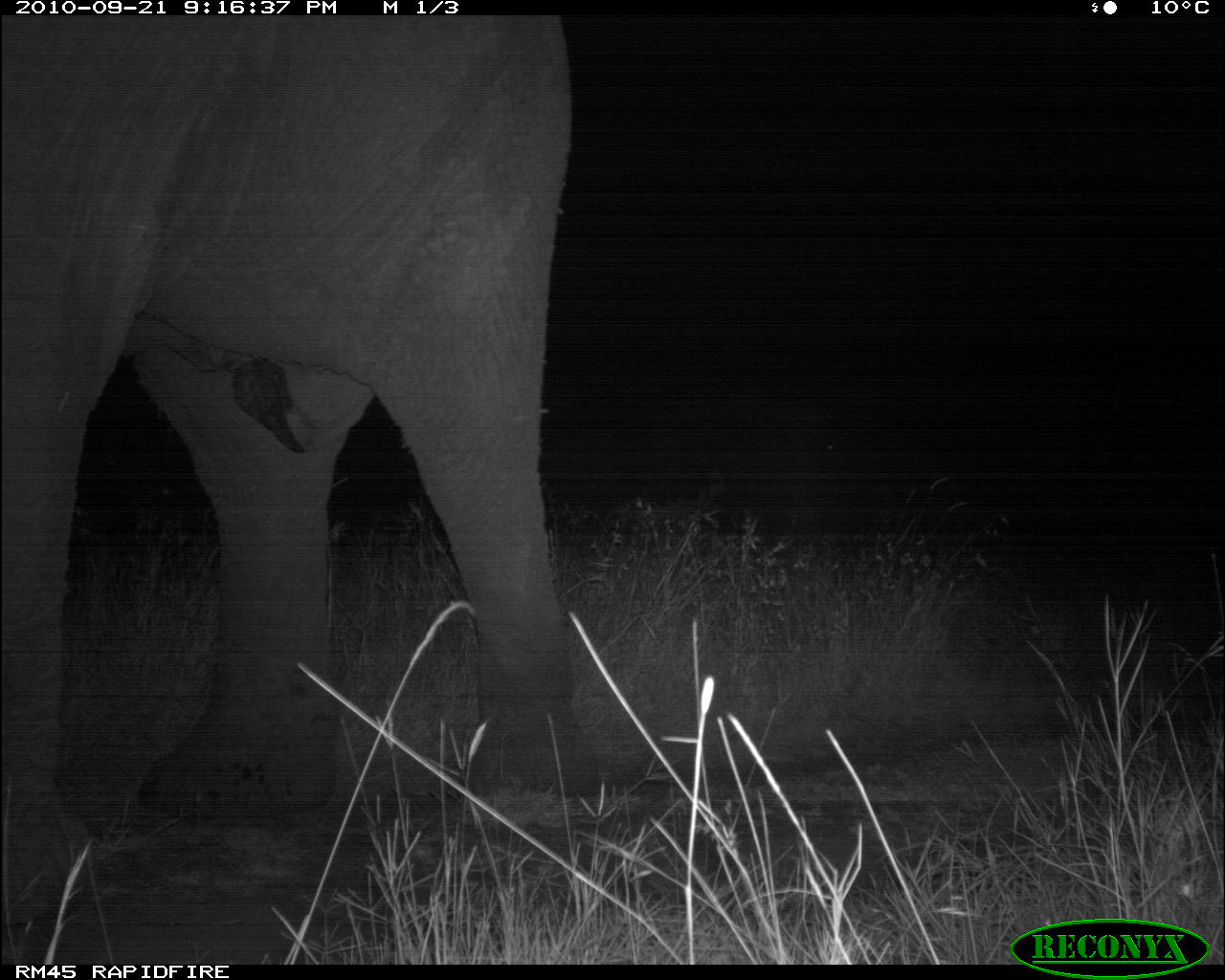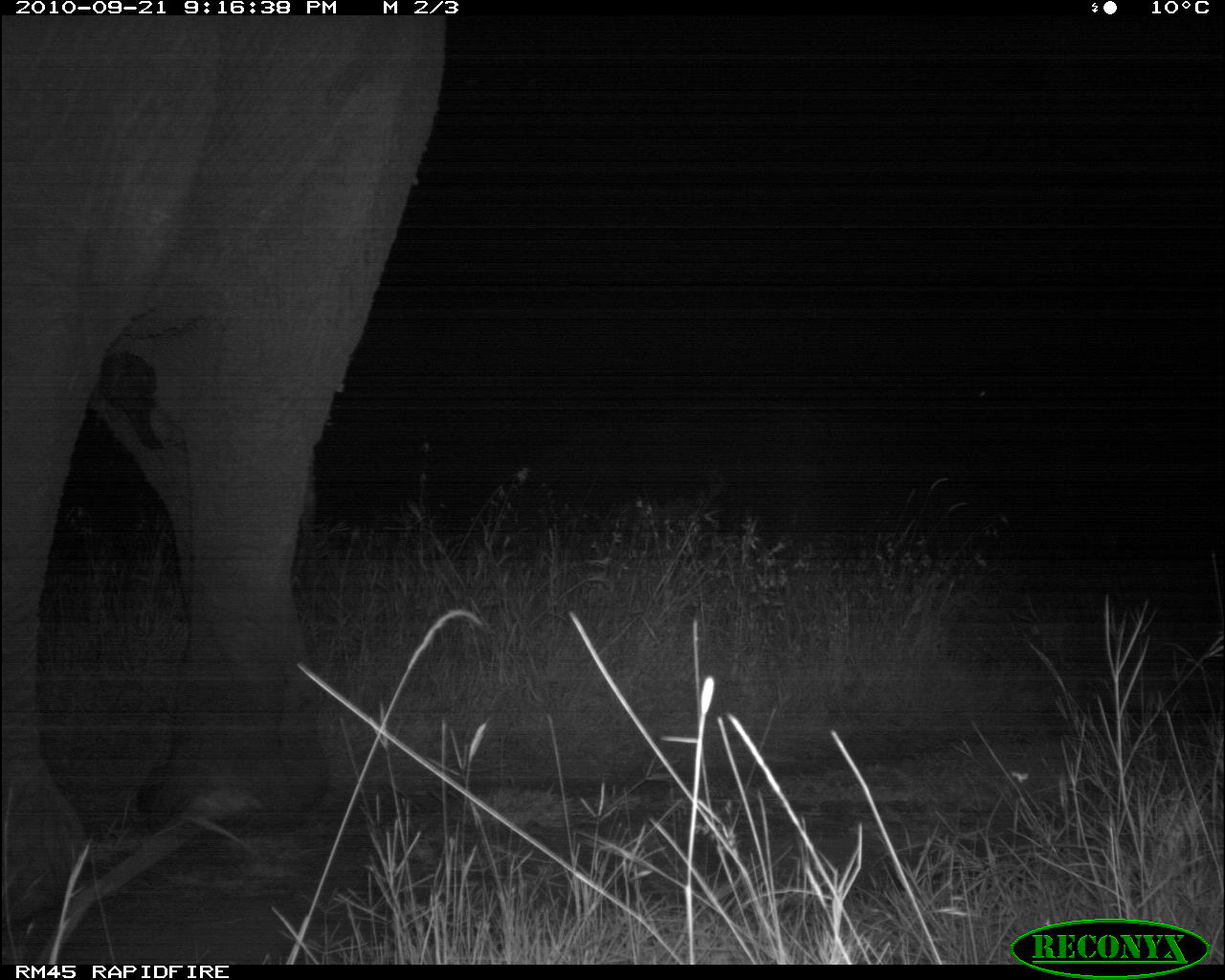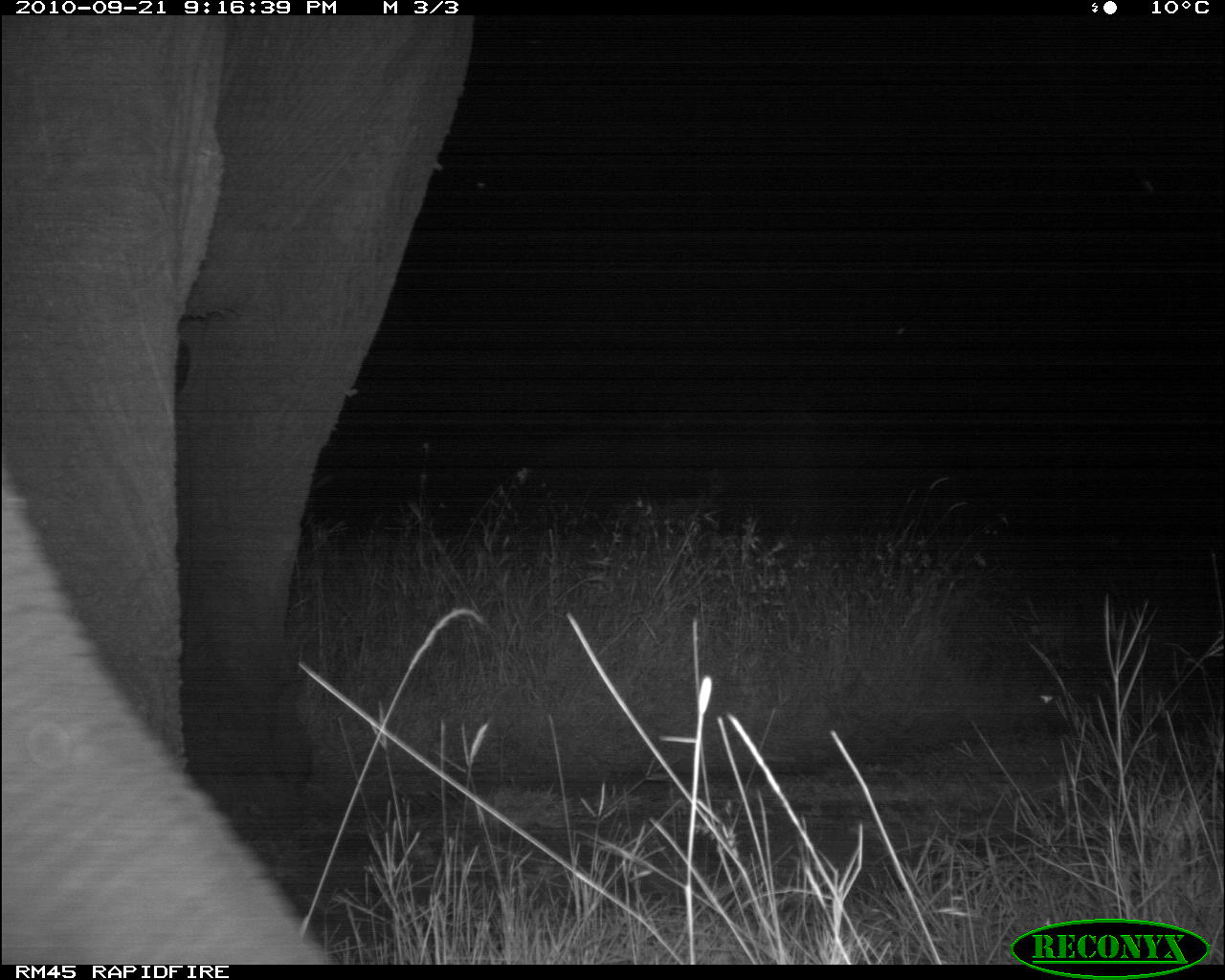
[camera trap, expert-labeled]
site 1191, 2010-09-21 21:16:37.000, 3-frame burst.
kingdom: Animalia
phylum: Chordata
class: Mammalia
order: Proboscidea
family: Elephantidae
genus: Loxodonta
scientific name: Loxodonta africana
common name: african bush elephant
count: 1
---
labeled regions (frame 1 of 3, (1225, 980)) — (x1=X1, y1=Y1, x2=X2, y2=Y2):
loxodonta africana: (x1=0, y1=14, x2=599, y2=867)